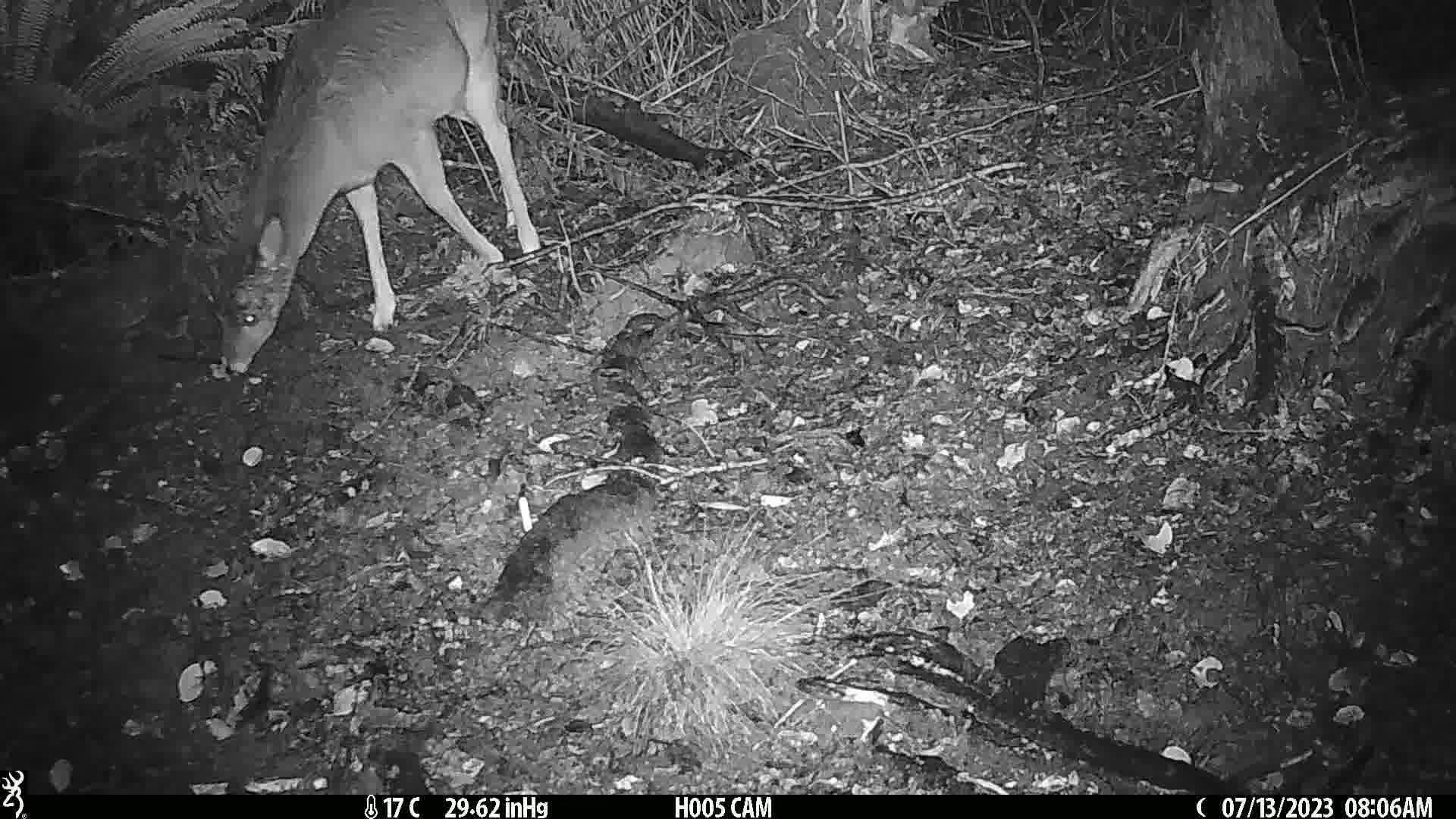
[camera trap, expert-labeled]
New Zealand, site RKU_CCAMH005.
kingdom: Animalia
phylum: Chordata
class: Mammalia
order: Artiodactyla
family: Cervidae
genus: Odocoileus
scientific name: Odocoileus virginianus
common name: white-tailed deer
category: white tailed deer